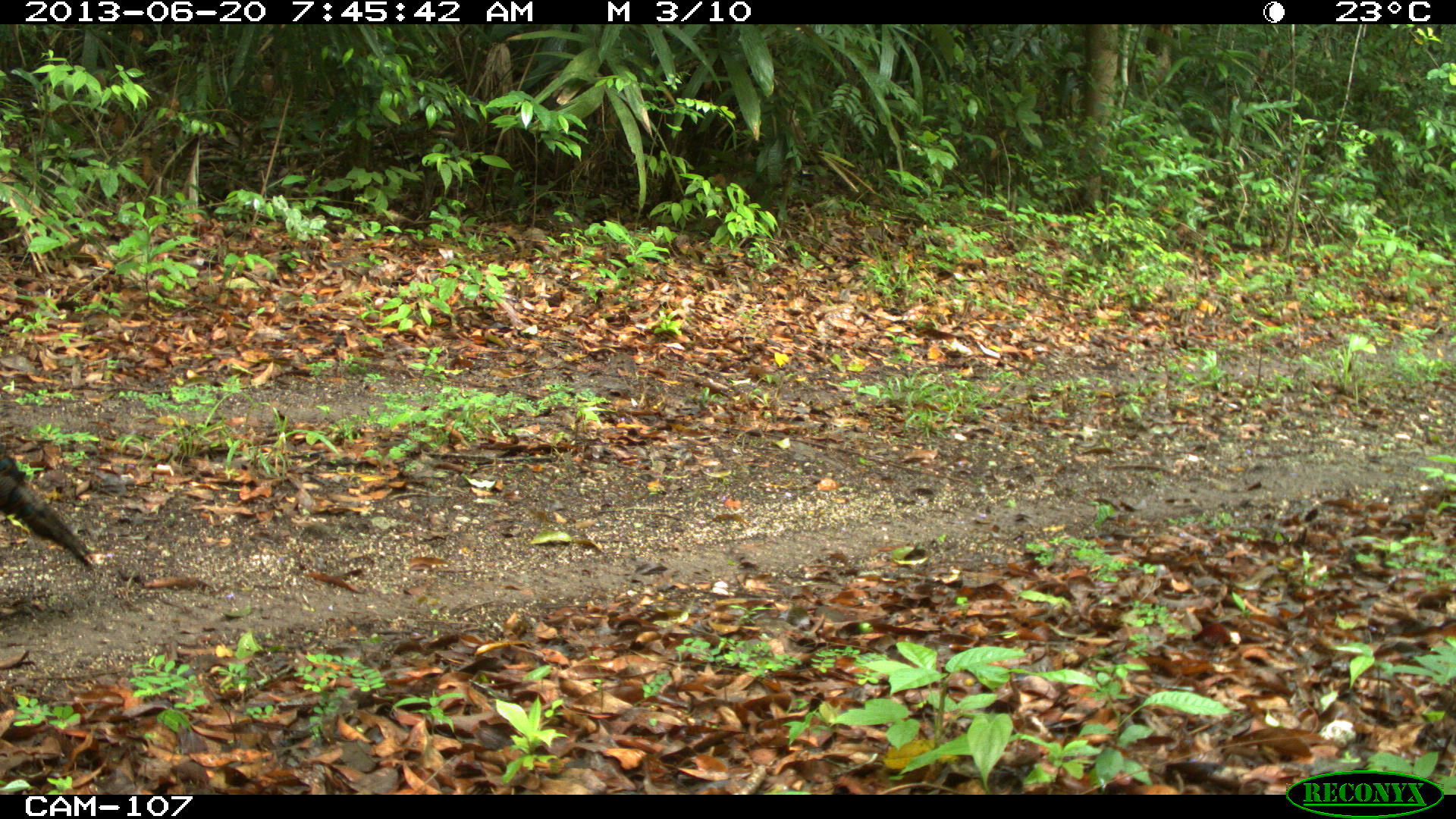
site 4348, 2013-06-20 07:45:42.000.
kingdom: Animalia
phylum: Chordata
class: Aves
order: Galliformes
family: Phasianidae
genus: Meleagris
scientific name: Meleagris ocellata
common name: ocellated turkey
Meleagris ocellata (ocellated turkey), count 1.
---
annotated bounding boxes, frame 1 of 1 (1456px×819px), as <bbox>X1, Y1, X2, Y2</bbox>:
meleagris ocellata: <bbox>0, 443, 92, 567</bbox>